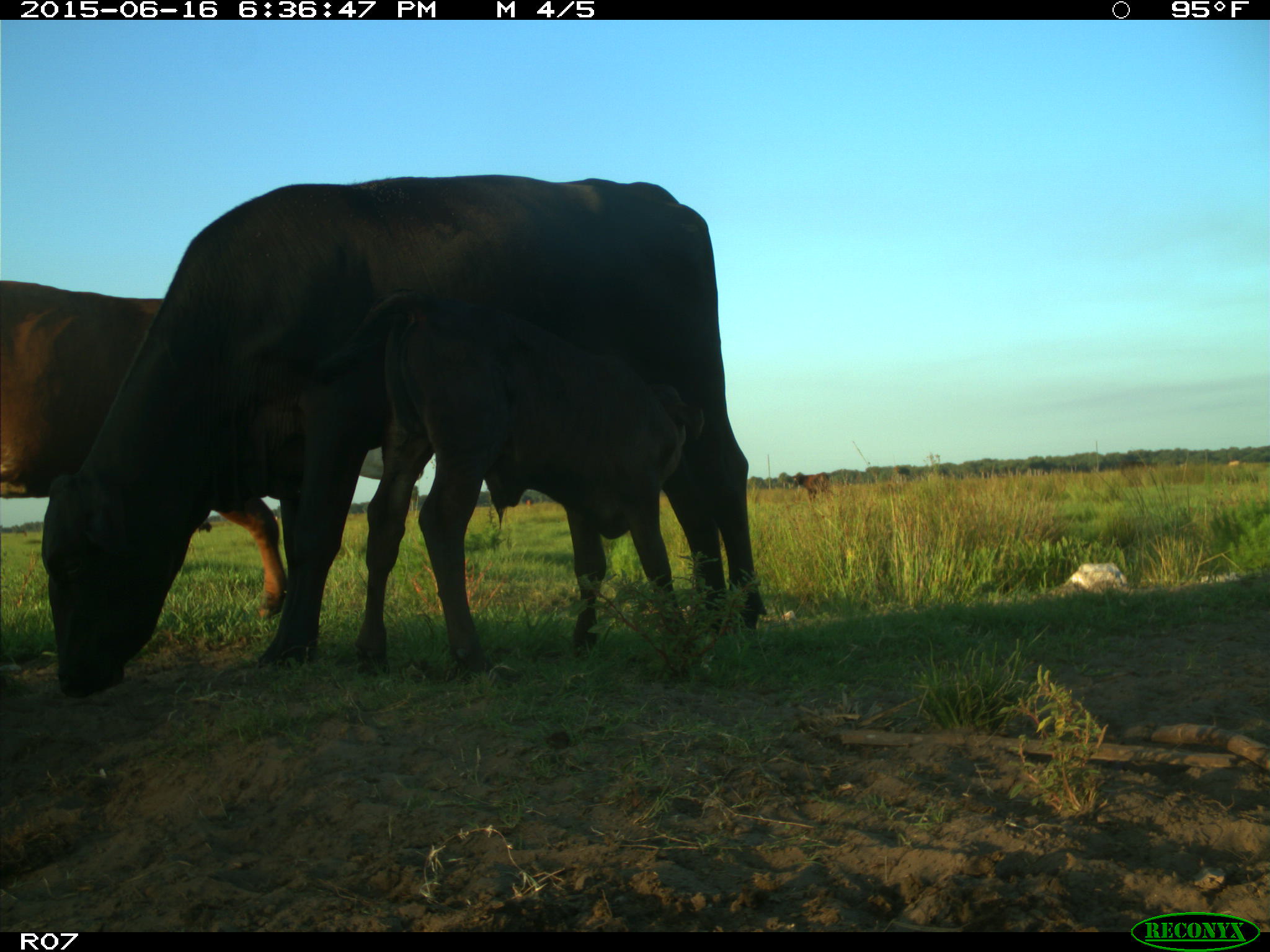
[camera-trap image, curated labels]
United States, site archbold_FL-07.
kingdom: Animalia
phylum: Chordata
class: Mammalia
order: Artiodactyla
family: Bovidae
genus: Bos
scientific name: Bos taurus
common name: domestic cow